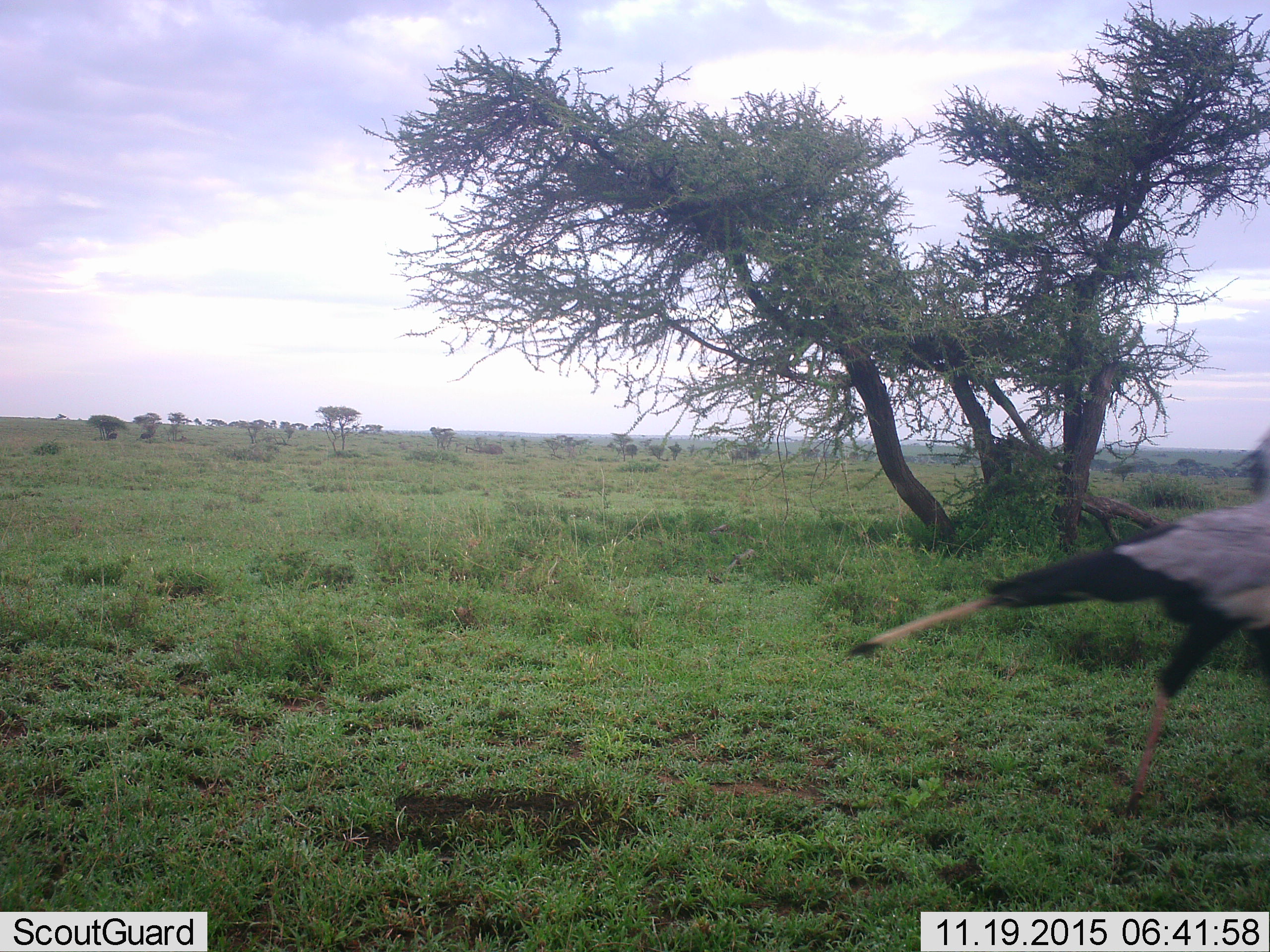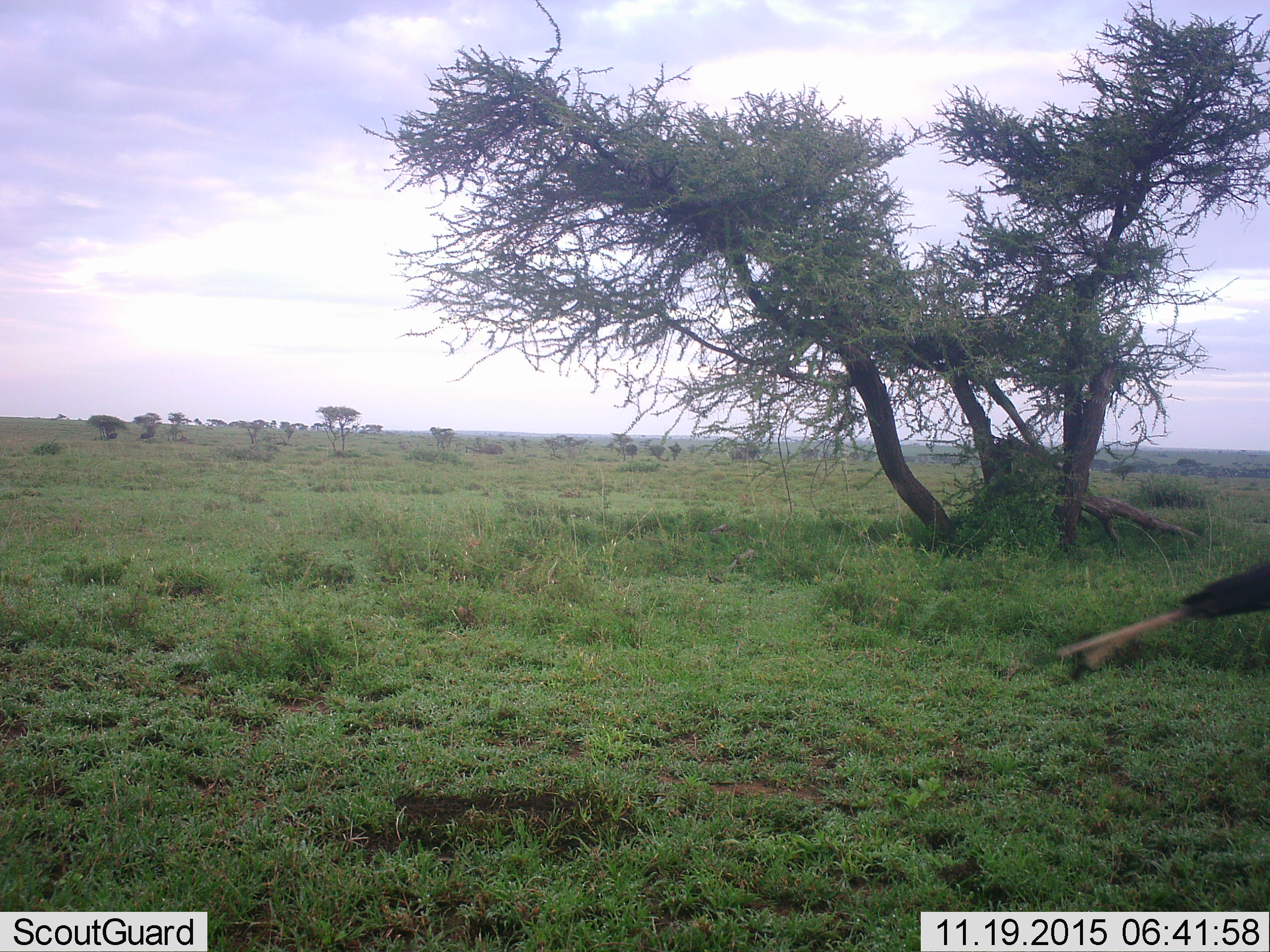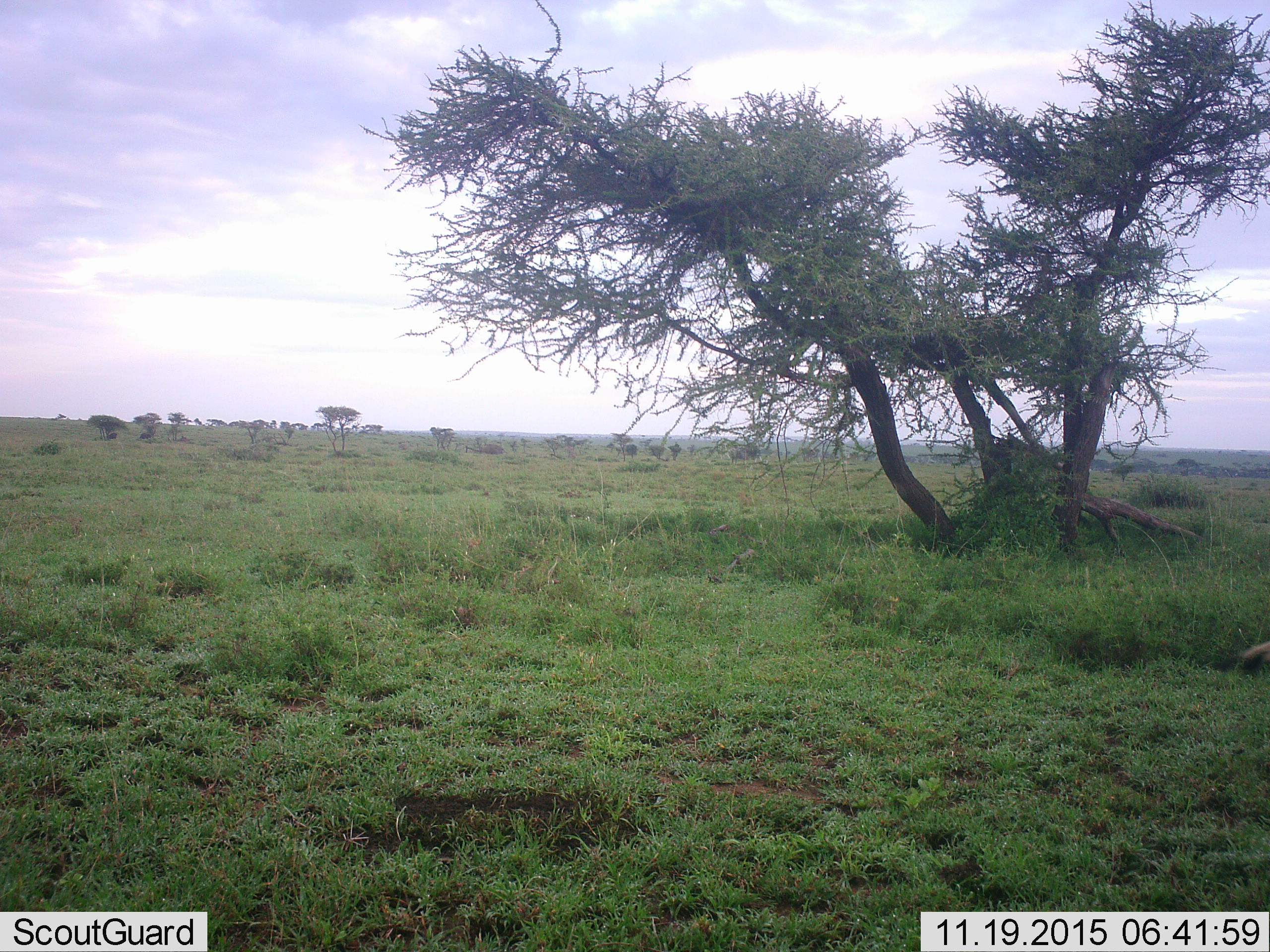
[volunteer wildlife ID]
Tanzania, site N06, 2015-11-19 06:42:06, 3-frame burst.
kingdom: Animalia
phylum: Chordata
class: Aves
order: Accipitriformes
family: Sagittariidae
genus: Sagittarius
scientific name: Sagittarius serpentarius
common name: secretary bird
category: secretarybird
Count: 1.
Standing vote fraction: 14%.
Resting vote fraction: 0%.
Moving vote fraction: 100%.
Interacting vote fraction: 0%.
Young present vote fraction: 0%.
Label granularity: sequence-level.